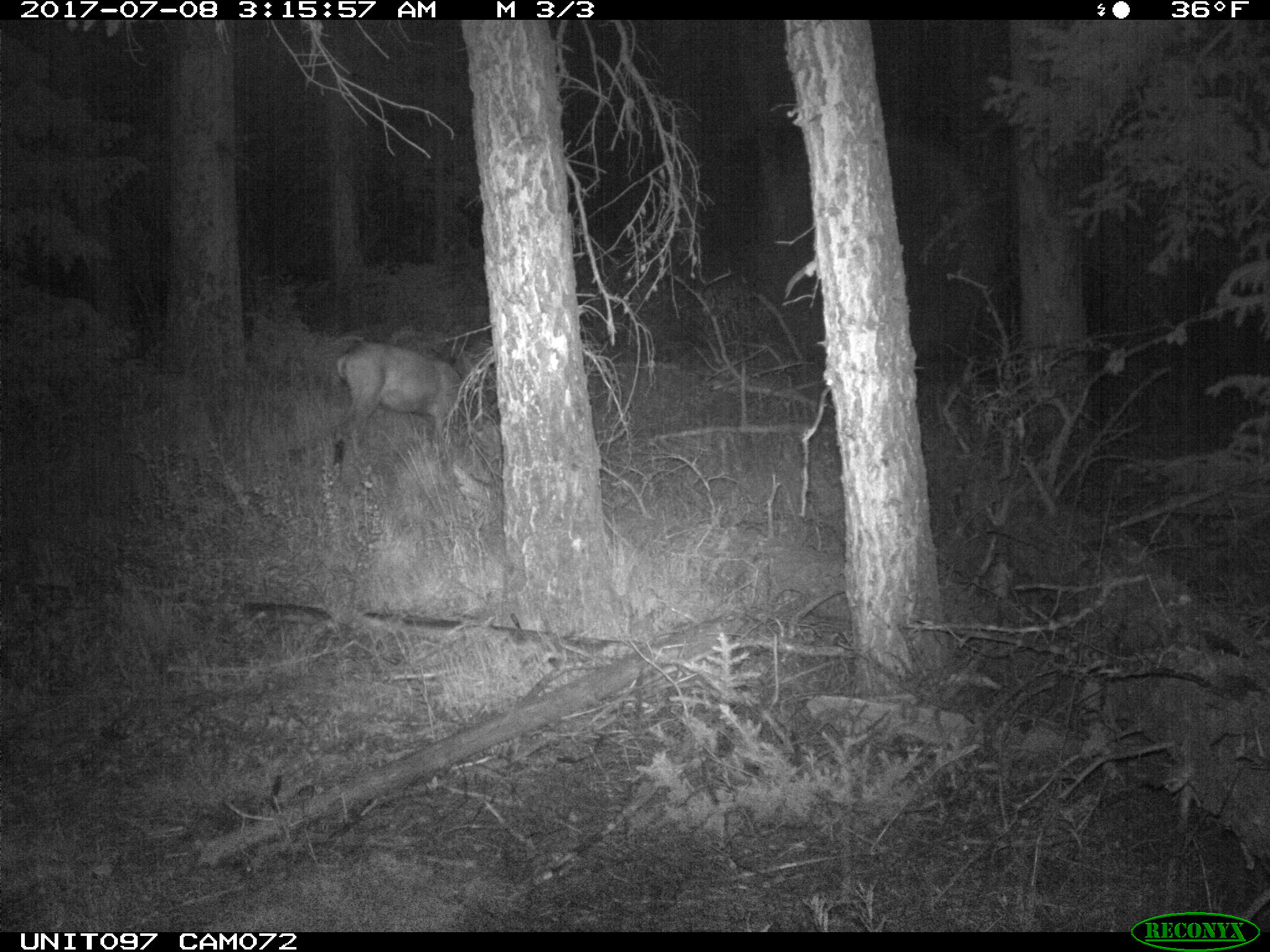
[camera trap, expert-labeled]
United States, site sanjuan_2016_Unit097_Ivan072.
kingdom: Animalia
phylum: Chordata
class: Mammalia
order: Artiodactyla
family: Cervidae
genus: Odocoileus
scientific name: Odocoileus hemionus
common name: mule deer